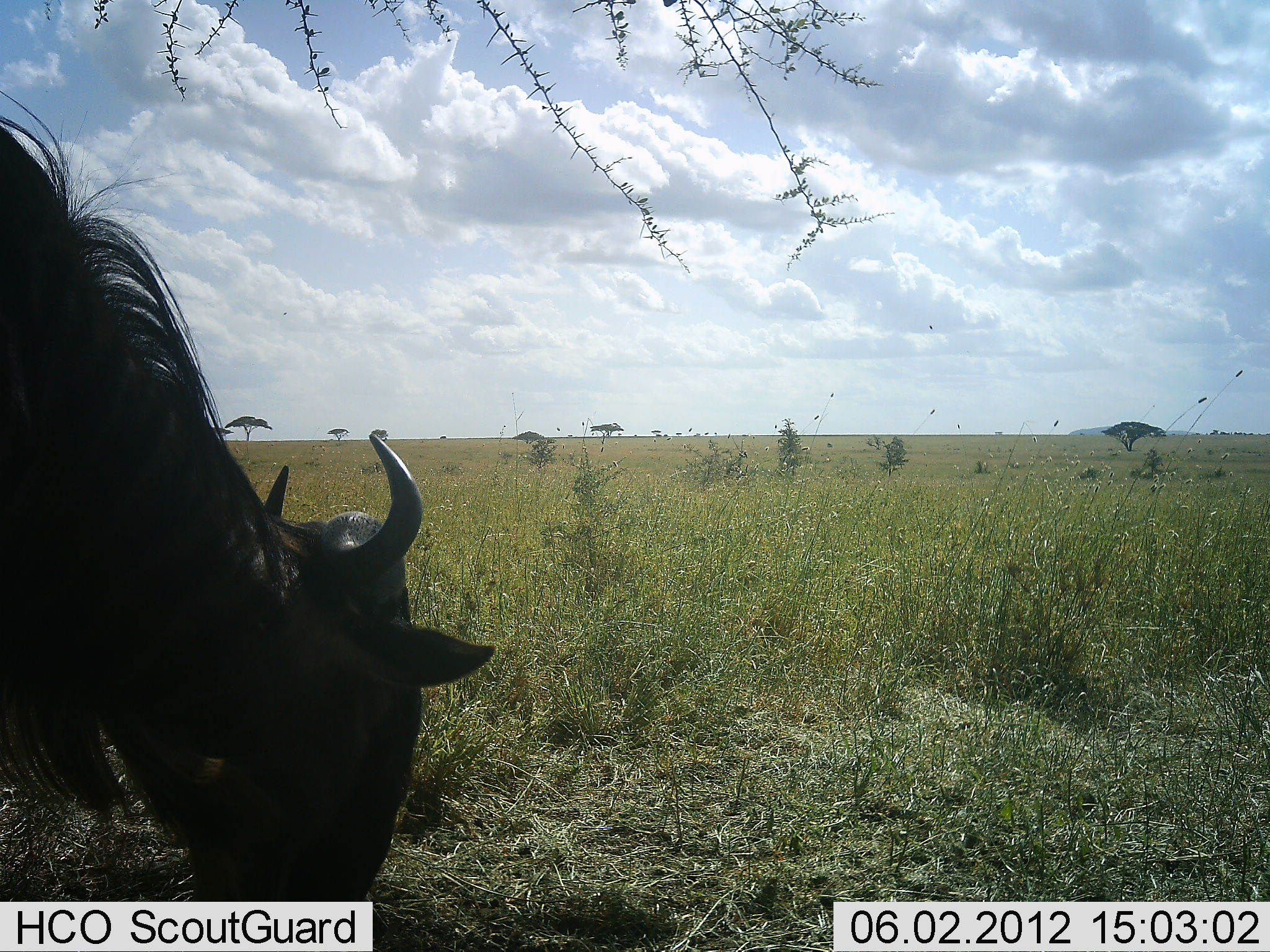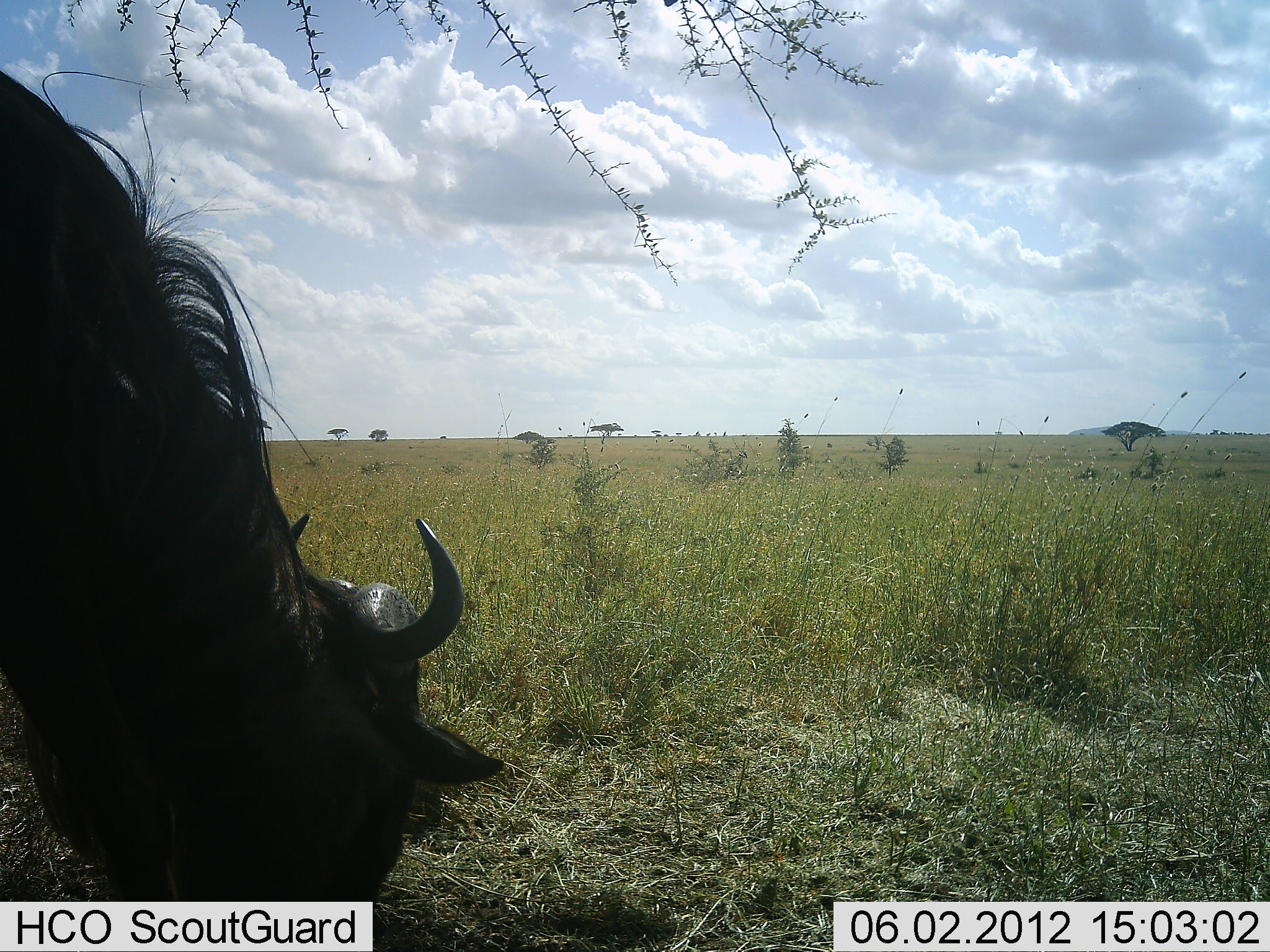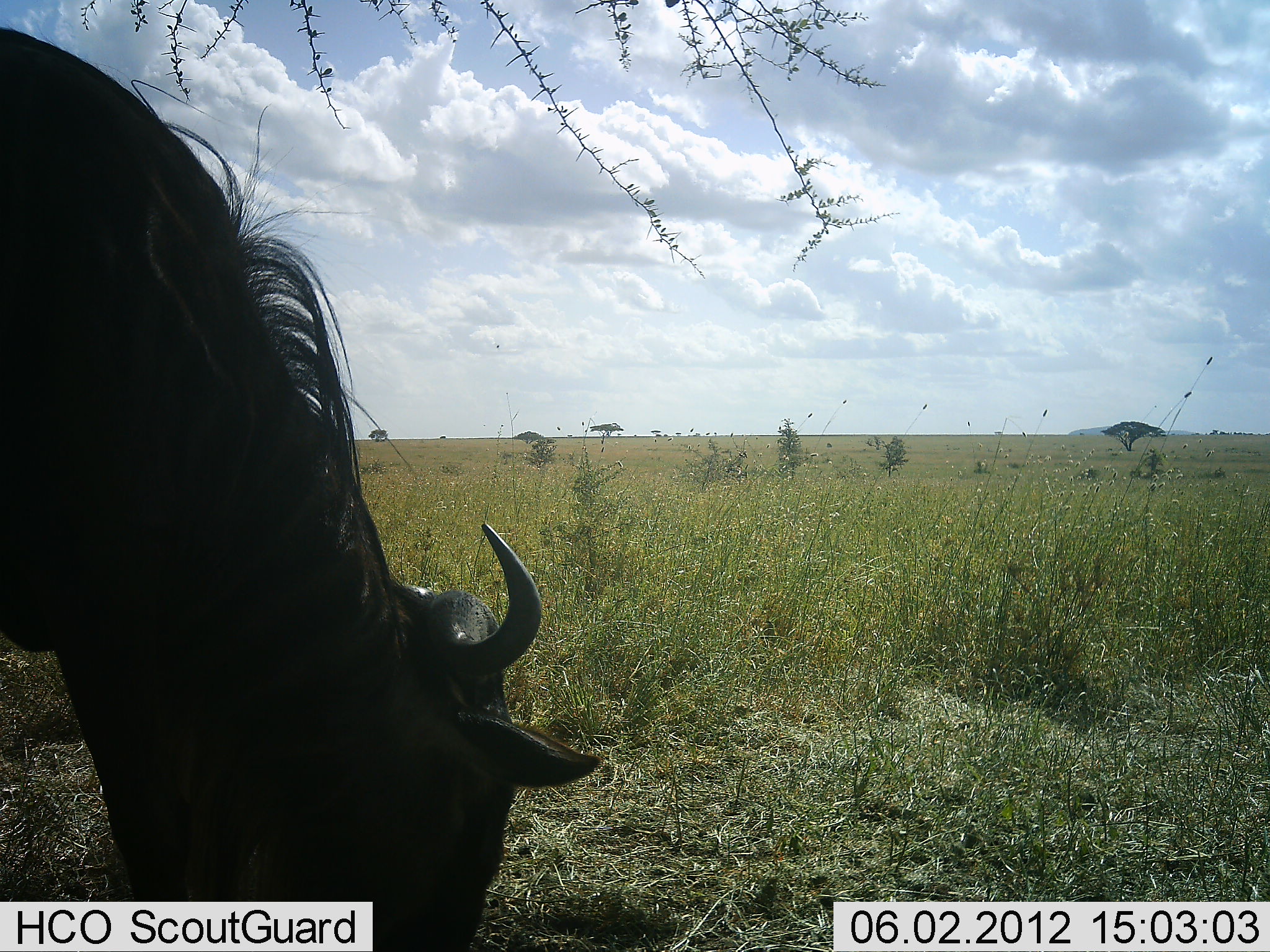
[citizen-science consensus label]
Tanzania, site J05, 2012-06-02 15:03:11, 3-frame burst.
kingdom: Animalia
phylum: Chordata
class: Mammalia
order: Artiodactyla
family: Bovidae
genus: Connochaetes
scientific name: Connochaetes taurinus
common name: blue wildebeest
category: wildebeest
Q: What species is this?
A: Wildebeest (blue wildebeest) (Connochaetes taurinus).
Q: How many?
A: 1.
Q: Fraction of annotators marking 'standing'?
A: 30%.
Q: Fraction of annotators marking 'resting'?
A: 0%.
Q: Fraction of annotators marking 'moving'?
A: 0%.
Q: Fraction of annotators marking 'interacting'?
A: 0%.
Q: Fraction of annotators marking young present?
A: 0%.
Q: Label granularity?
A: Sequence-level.